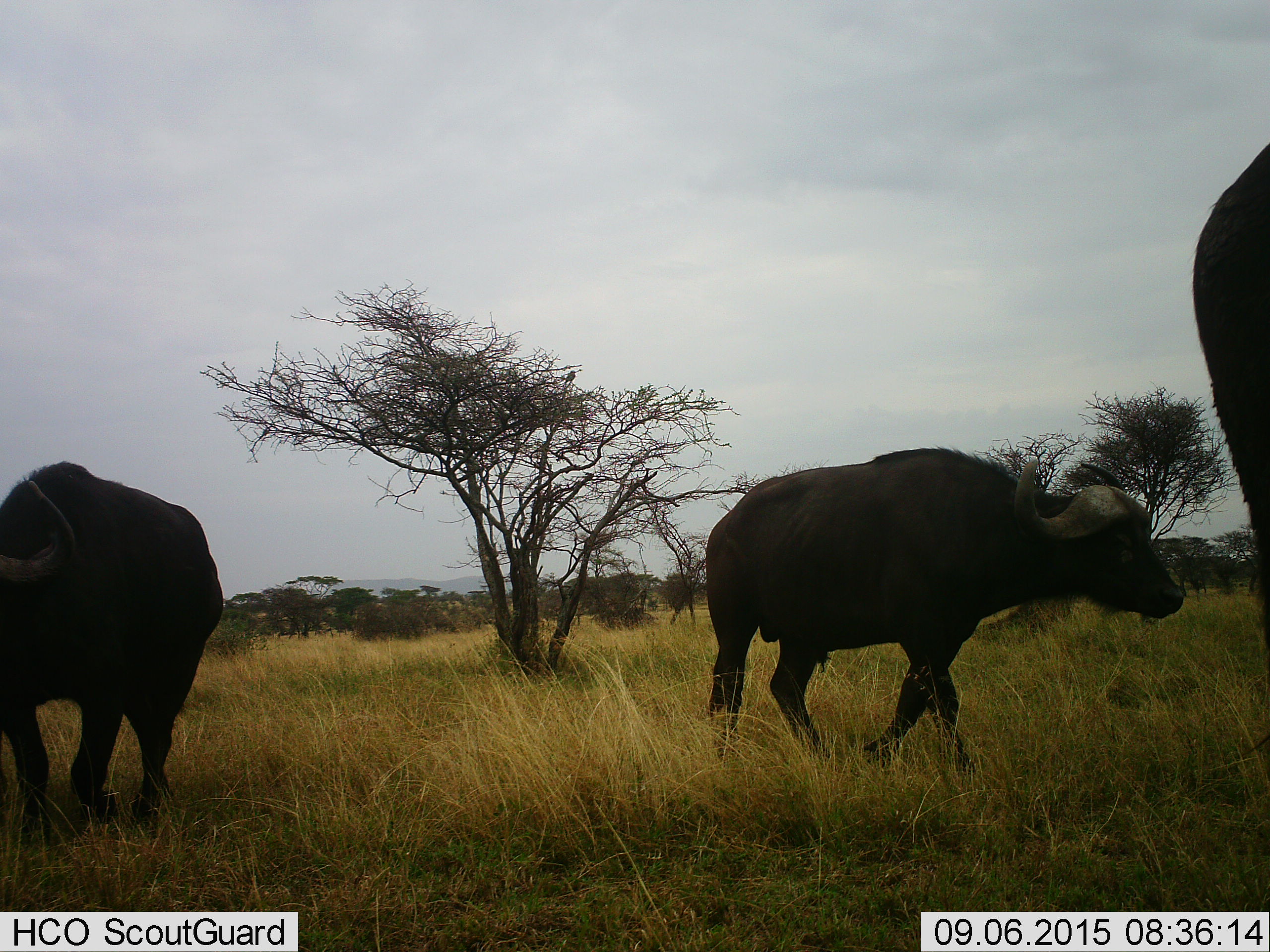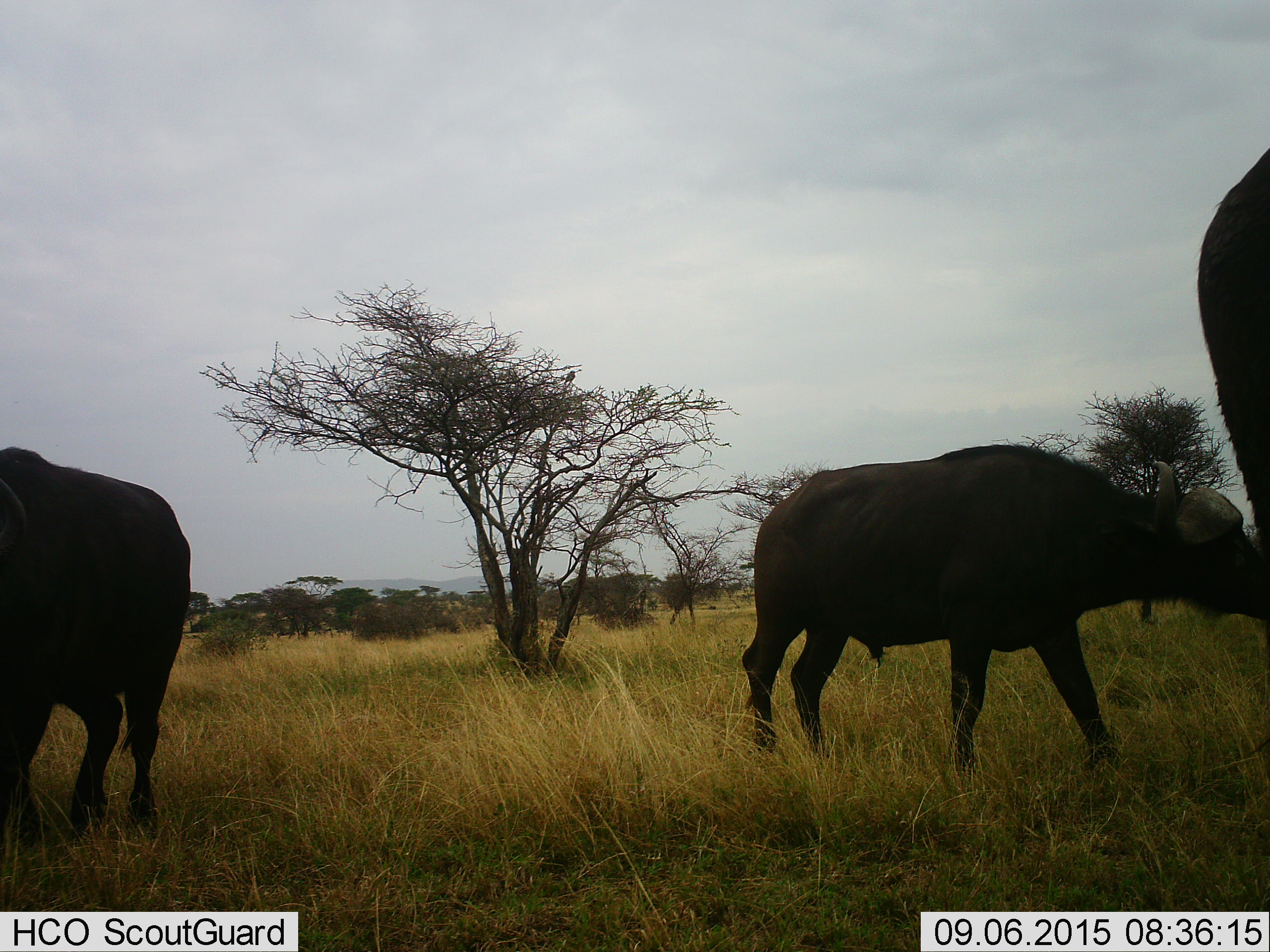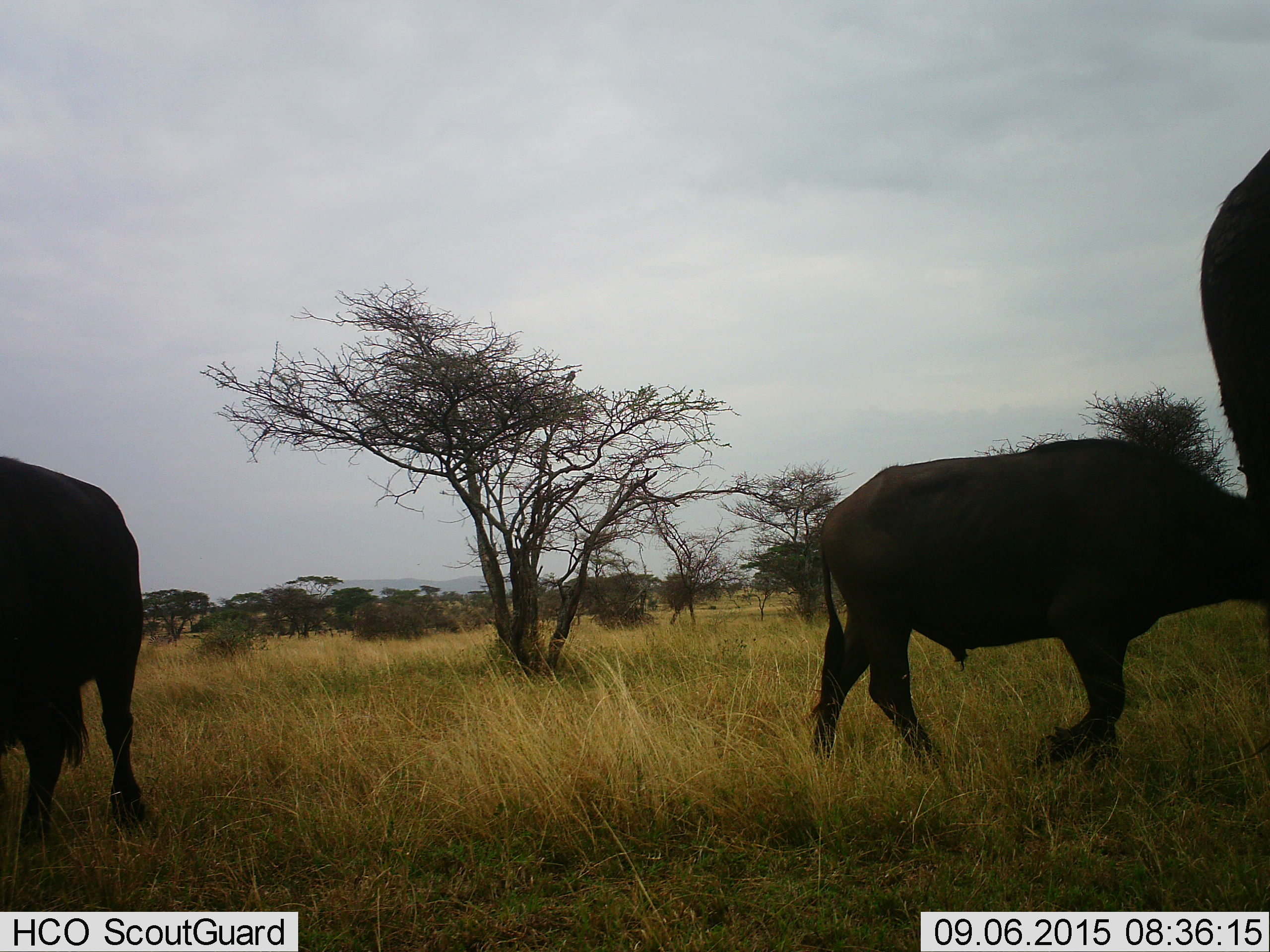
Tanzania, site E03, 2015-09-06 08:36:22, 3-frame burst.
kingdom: Animalia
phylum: Chordata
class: Mammalia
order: Artiodactyla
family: Bovidae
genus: Syncerus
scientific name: Syncerus caffer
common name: cape buffalo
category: buffalo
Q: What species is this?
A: Buffalo (cape buffalo) (Syncerus caffer).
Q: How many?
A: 3.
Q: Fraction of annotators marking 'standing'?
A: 47%.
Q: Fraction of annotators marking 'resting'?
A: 0%.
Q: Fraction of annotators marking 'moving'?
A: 100%.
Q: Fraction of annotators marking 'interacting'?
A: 0%.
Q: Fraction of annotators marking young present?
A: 0%.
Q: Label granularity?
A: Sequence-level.